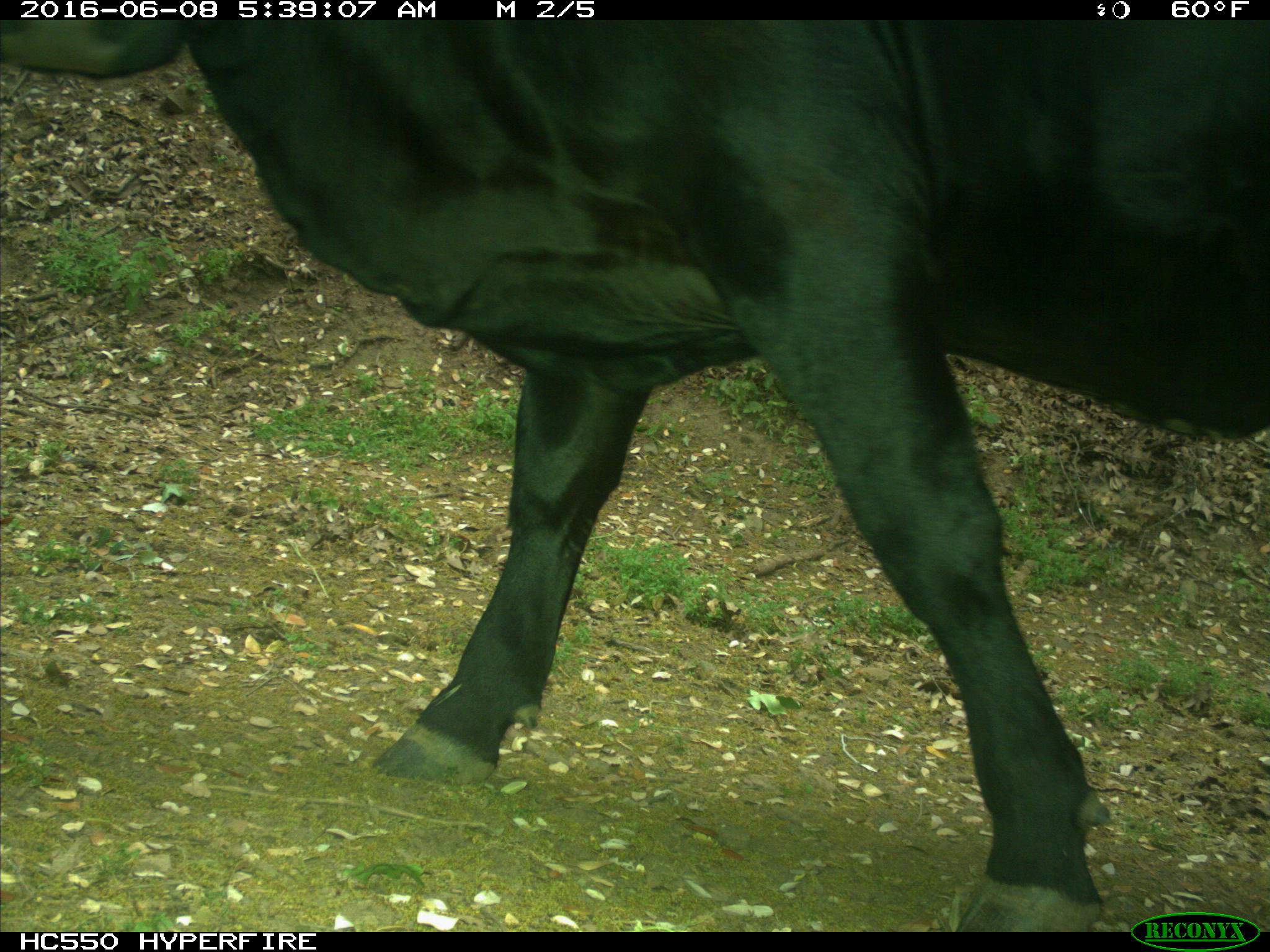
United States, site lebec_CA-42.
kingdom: Animalia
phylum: Chordata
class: Mammalia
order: Artiodactyla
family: Bovidae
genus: Bos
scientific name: Bos taurus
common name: domestic cow